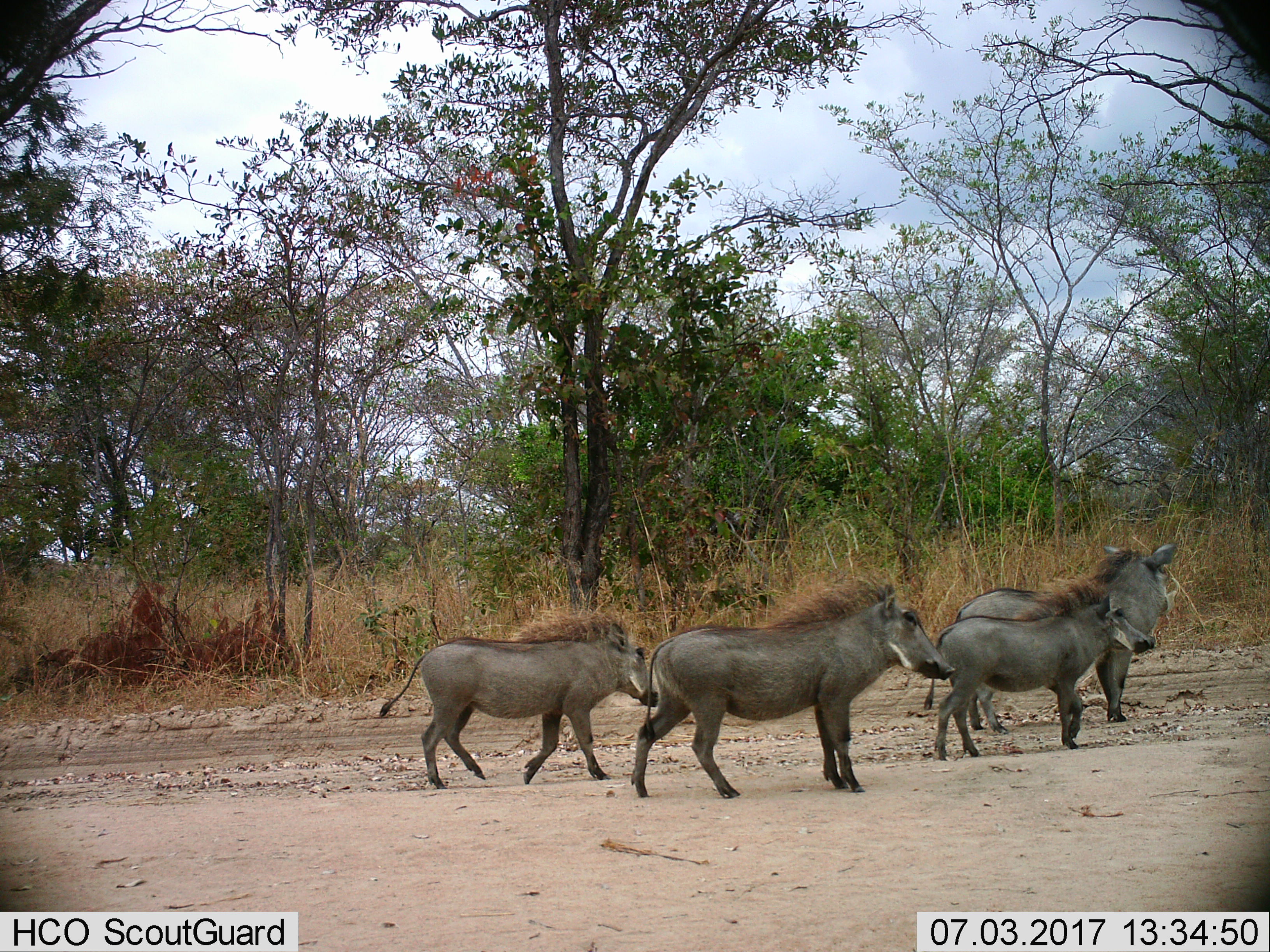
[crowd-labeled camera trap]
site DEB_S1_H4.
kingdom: Animalia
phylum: Chordata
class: Mammalia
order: Artiodactyla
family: Suidae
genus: Phacochoerus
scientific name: Phacochoerus africanus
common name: warthog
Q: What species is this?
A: Warthog (Phacochoerus africanus).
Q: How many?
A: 4.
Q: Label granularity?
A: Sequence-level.